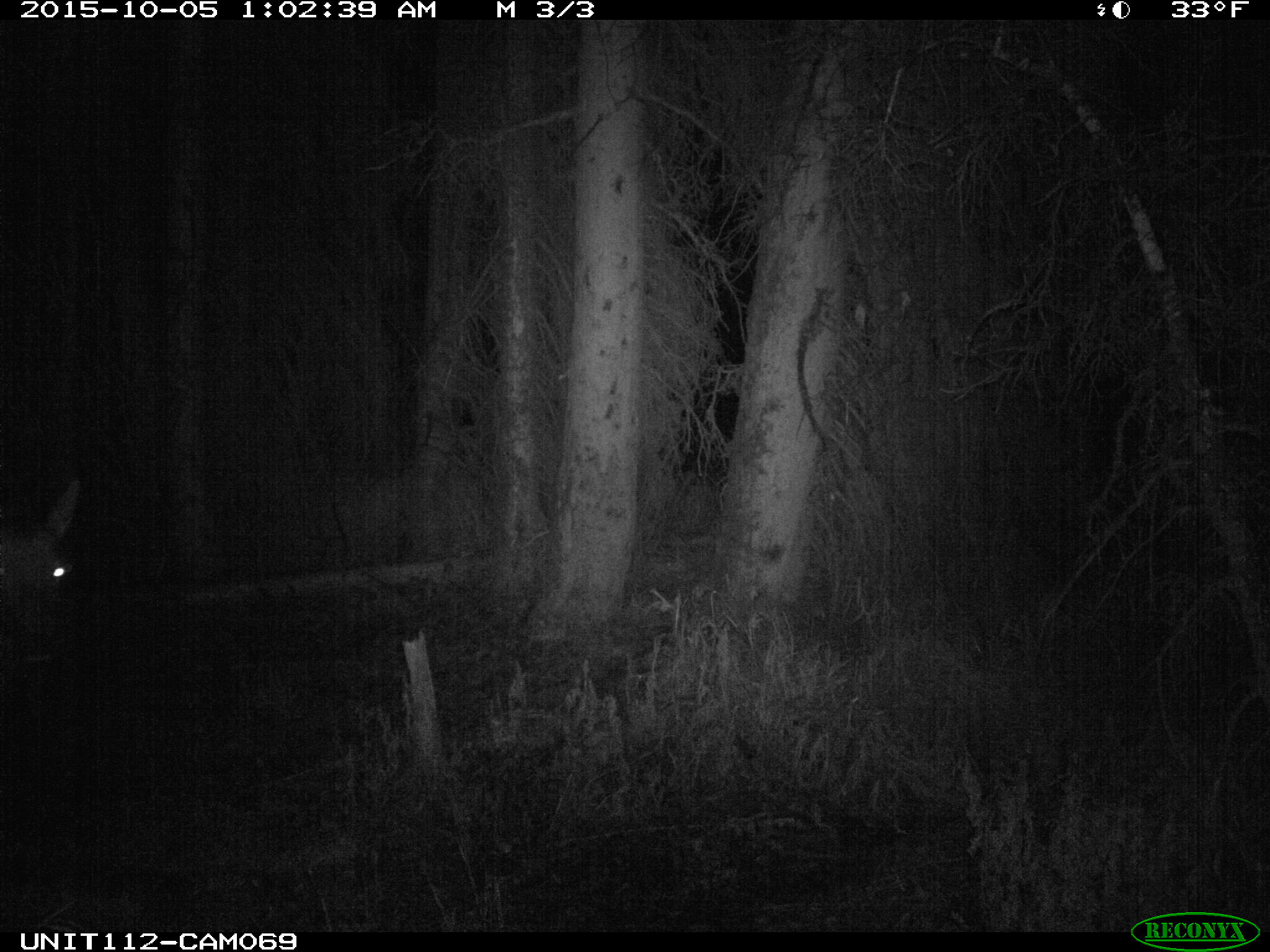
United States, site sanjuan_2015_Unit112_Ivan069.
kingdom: Animalia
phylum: Chordata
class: Mammalia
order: Artiodactyla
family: Cervidae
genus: Cervus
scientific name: Cervus elaphus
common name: red deer